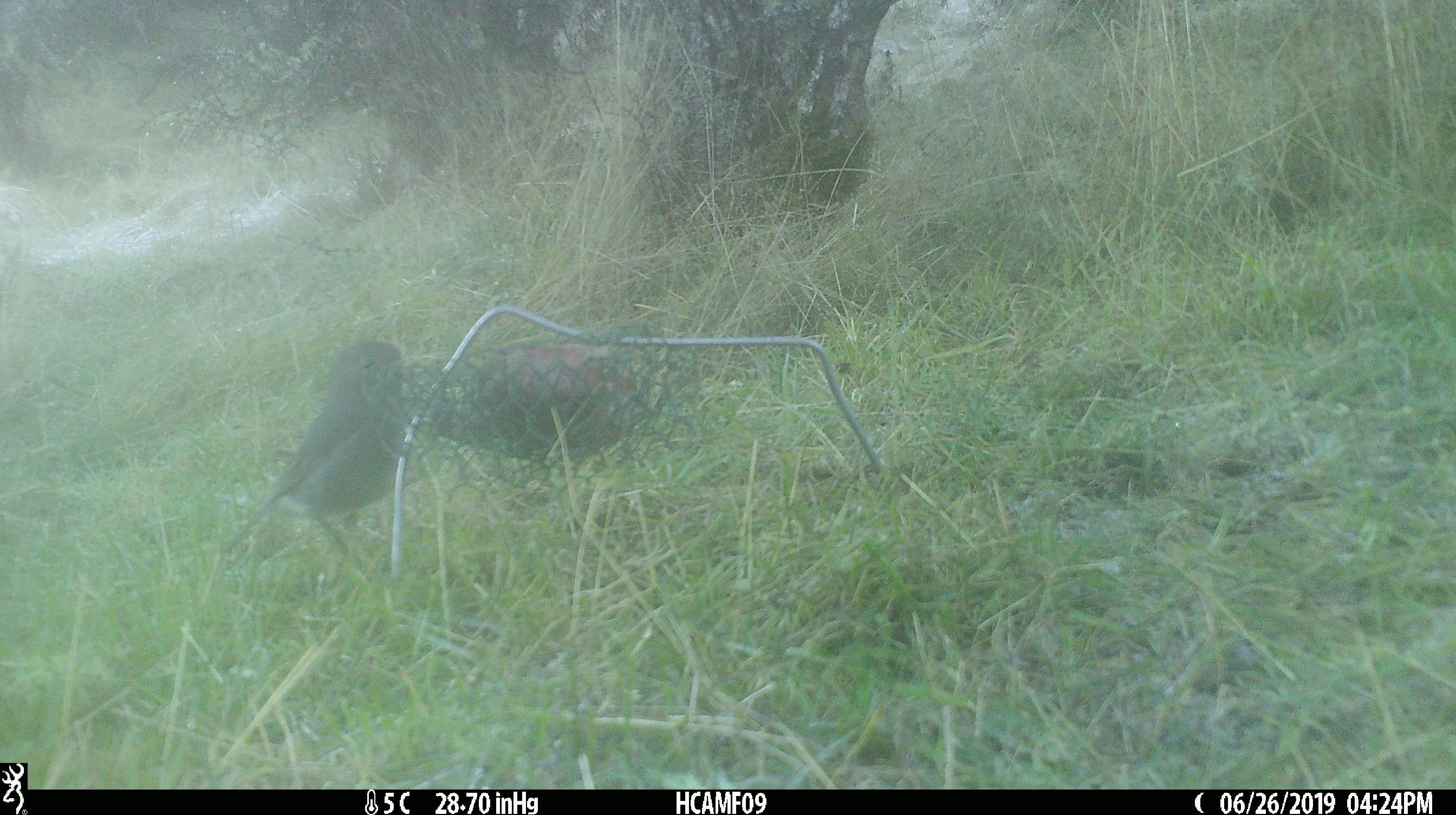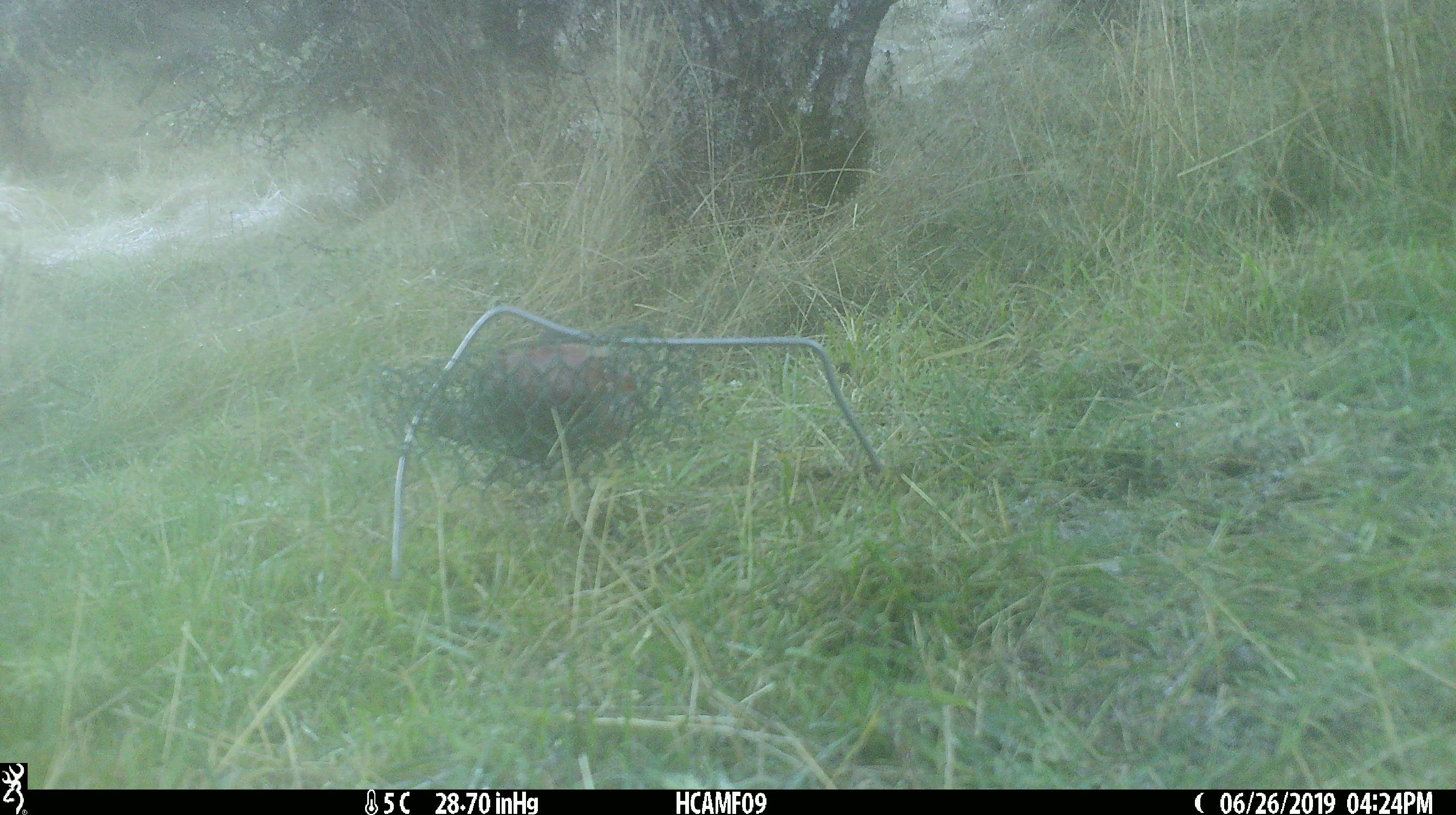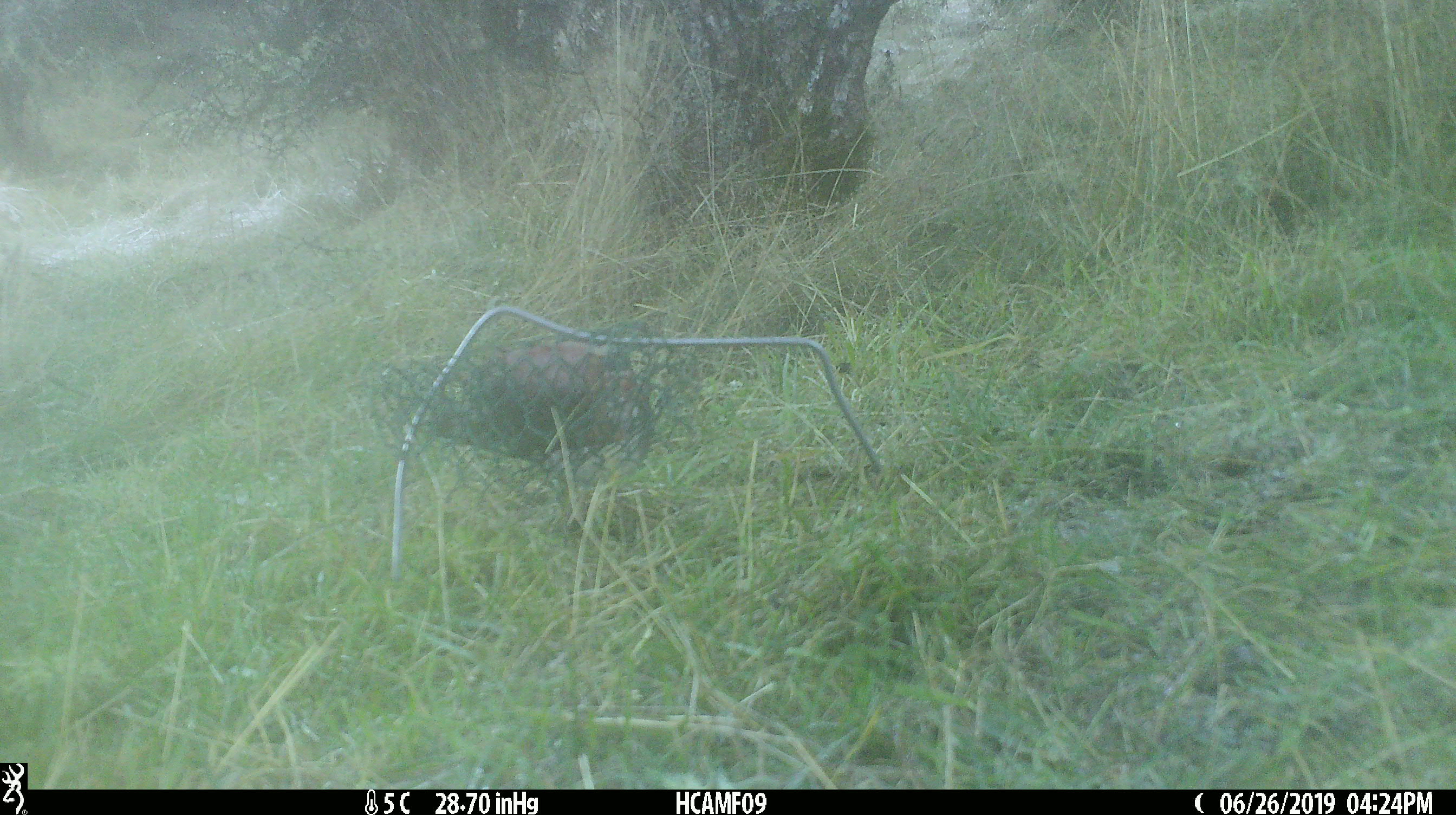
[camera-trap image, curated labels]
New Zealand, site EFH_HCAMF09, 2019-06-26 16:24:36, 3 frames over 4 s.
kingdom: Animalia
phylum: Chordata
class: Aves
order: Passeriformes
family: Petroicidae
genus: Petroica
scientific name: Petroica australis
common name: new zealand robin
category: robin